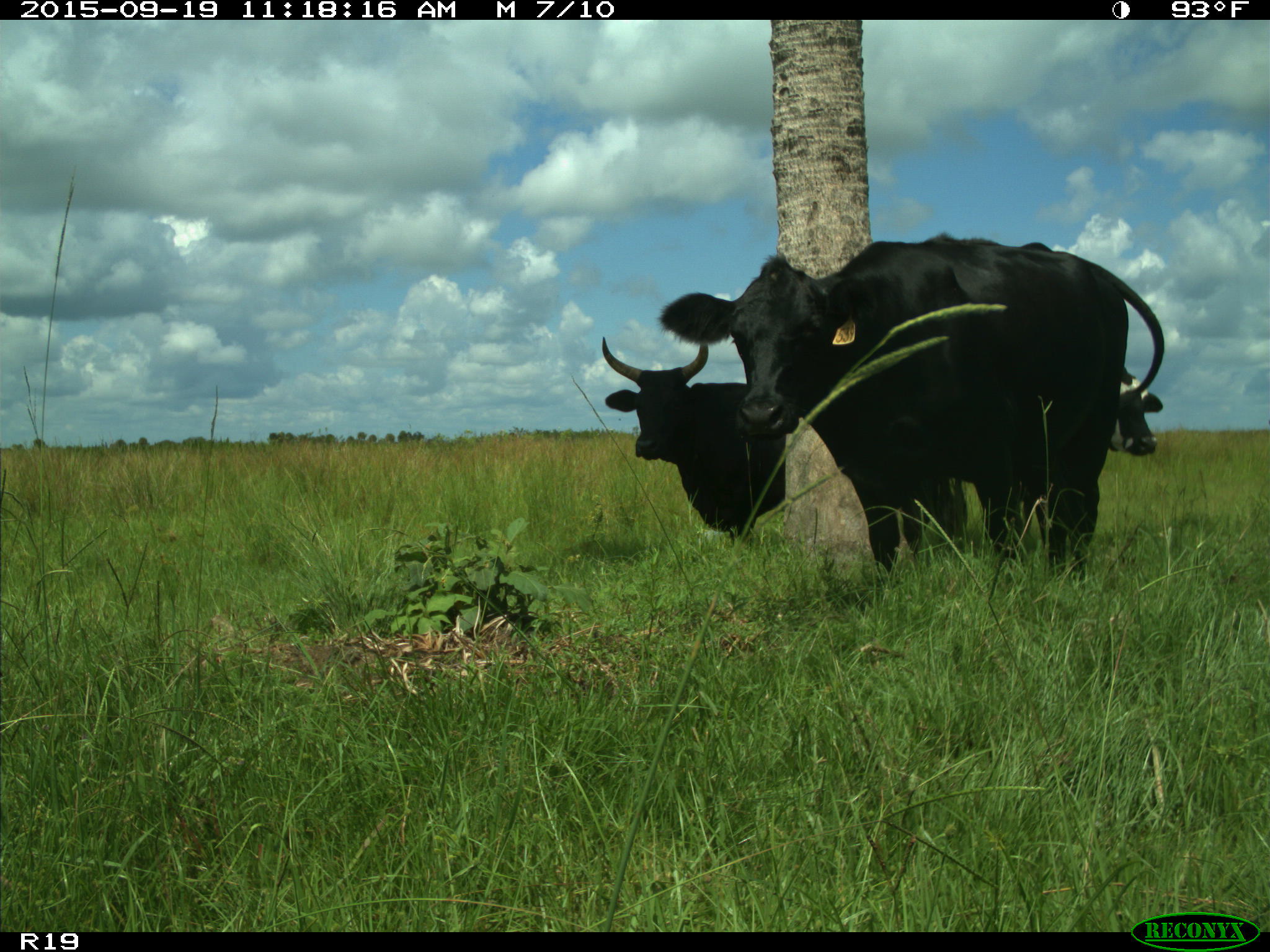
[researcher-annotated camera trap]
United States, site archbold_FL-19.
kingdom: Animalia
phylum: Chordata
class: Mammalia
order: Artiodactyla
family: Bovidae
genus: Bos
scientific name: Bos taurus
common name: domestic cow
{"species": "Bos taurus (domestic cow)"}